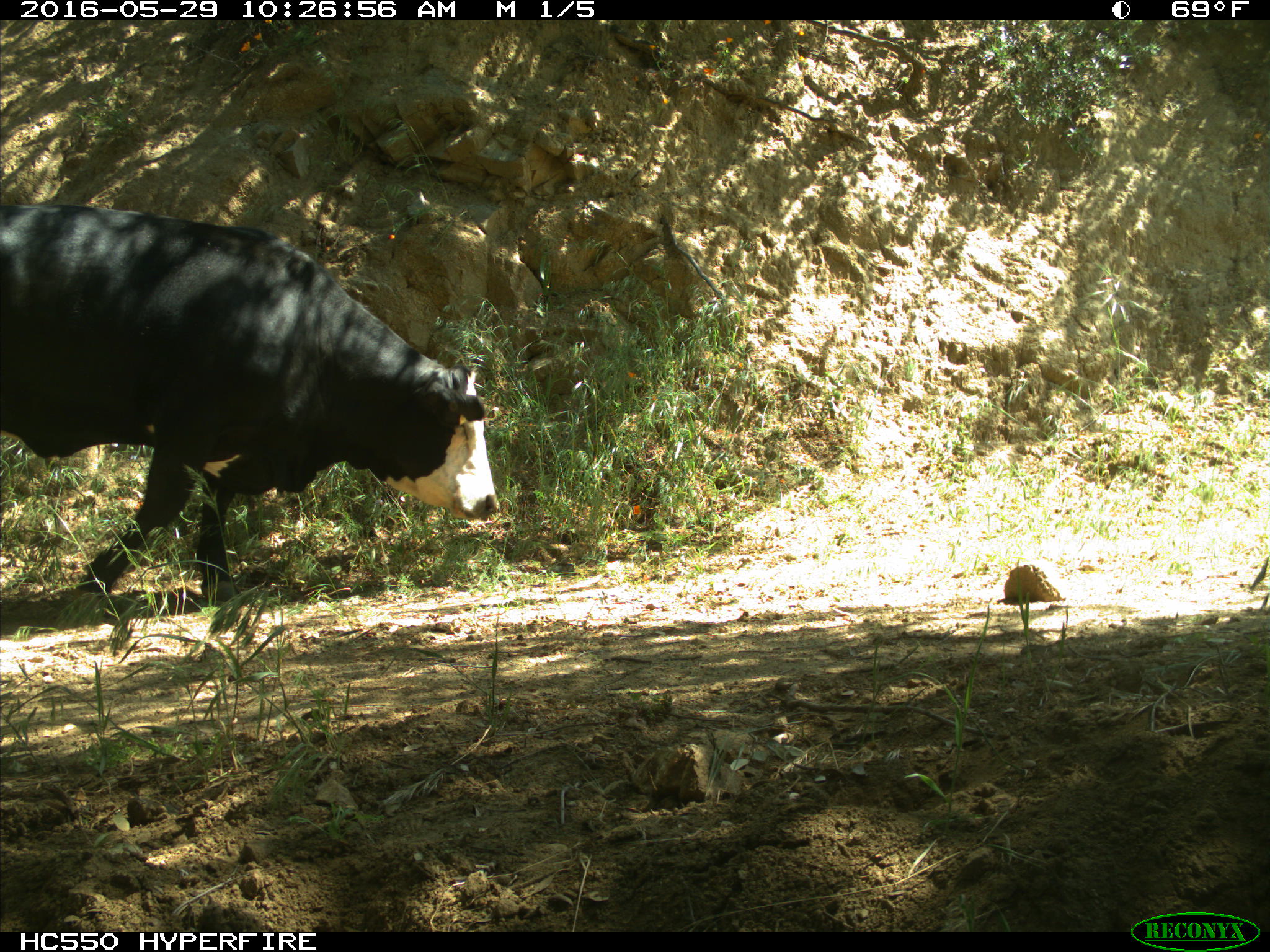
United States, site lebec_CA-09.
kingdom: Animalia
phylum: Chordata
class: Mammalia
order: Artiodactyla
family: Bovidae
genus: Bos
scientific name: Bos taurus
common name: domestic cow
Bos taurus (domestic cow).